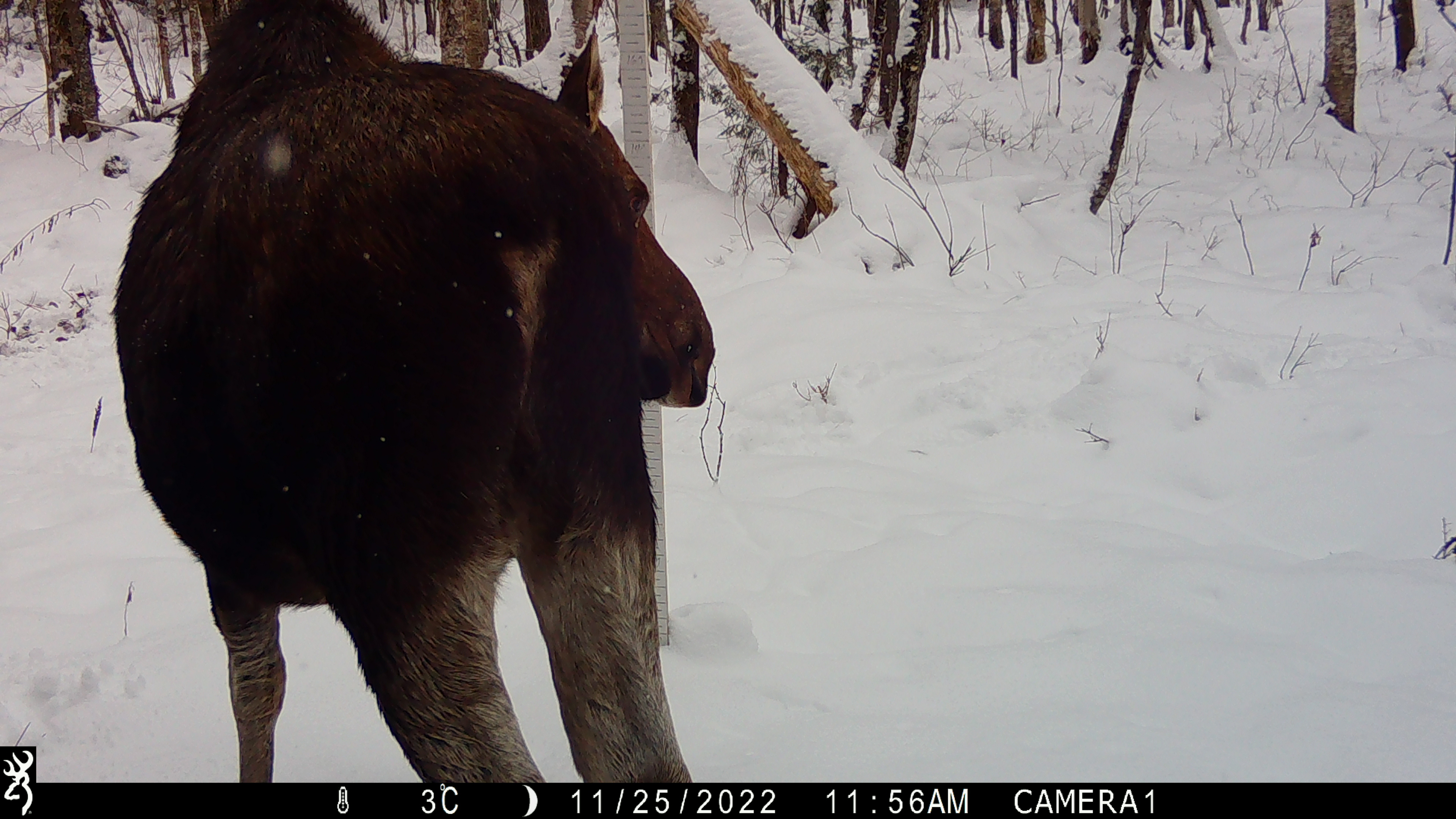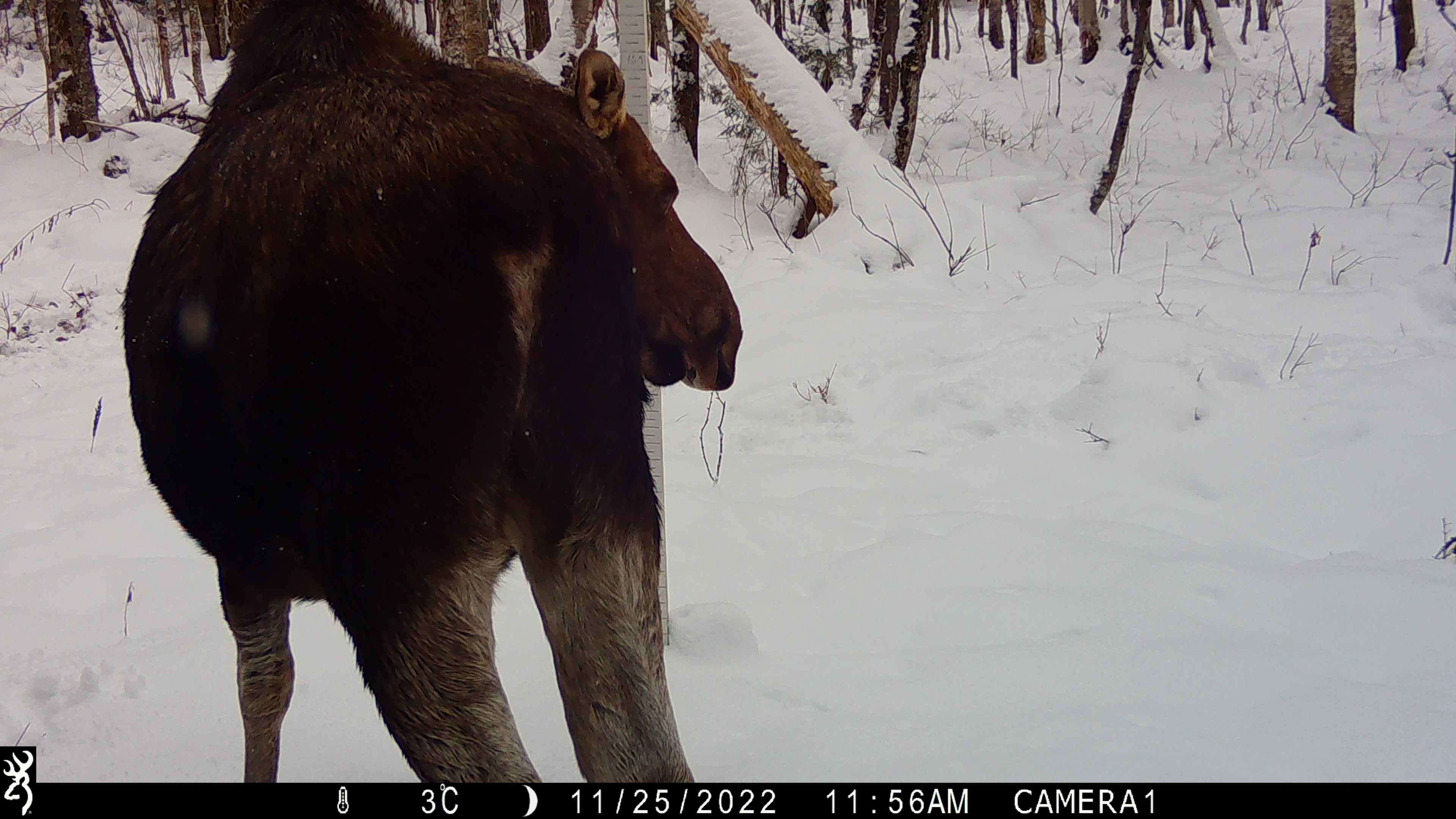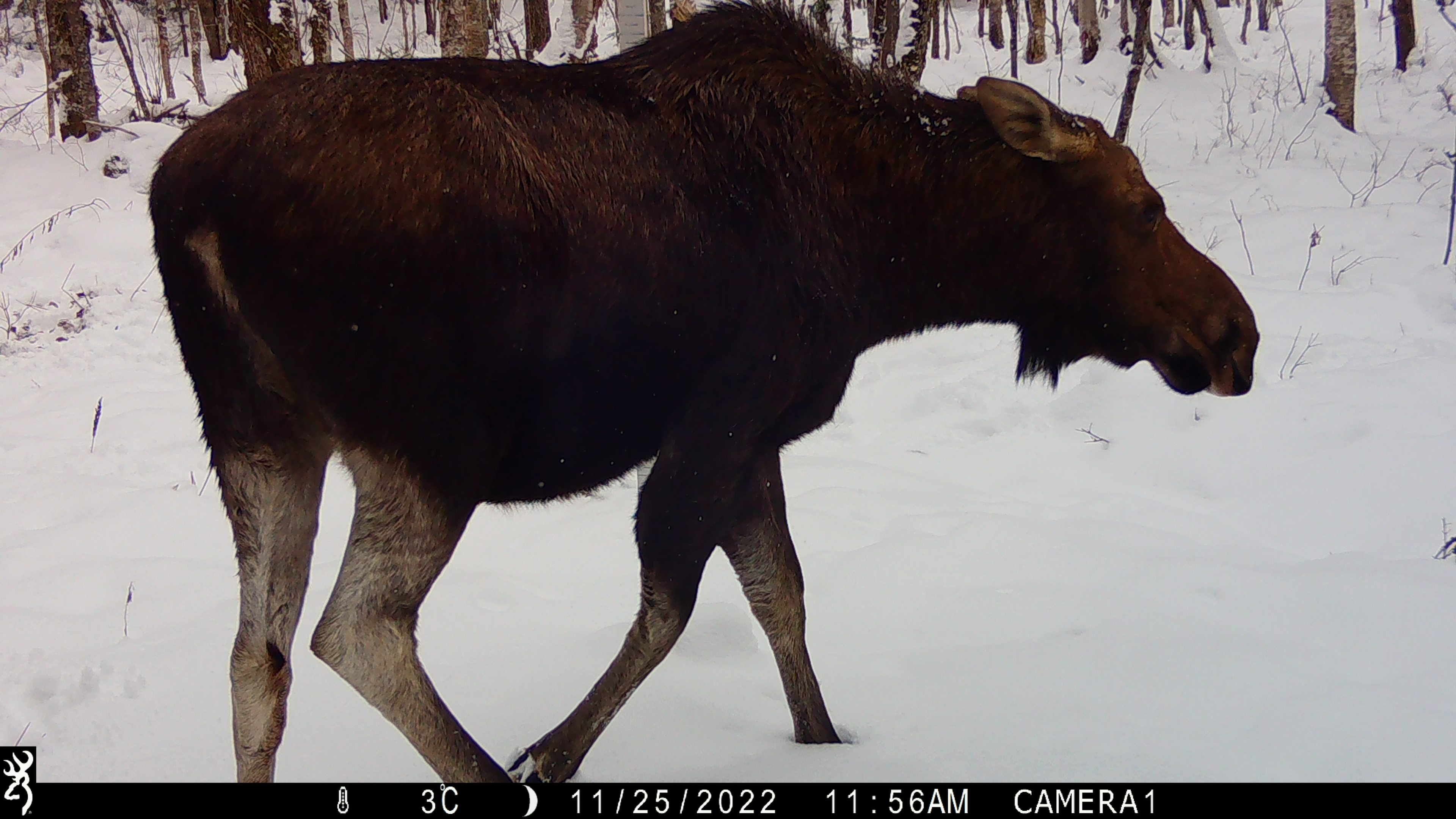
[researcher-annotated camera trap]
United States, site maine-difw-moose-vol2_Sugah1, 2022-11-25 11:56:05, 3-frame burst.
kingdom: Animalia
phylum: Chordata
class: Mammalia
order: Artiodactyla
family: Cervidae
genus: Alces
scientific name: Alces alces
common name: moose